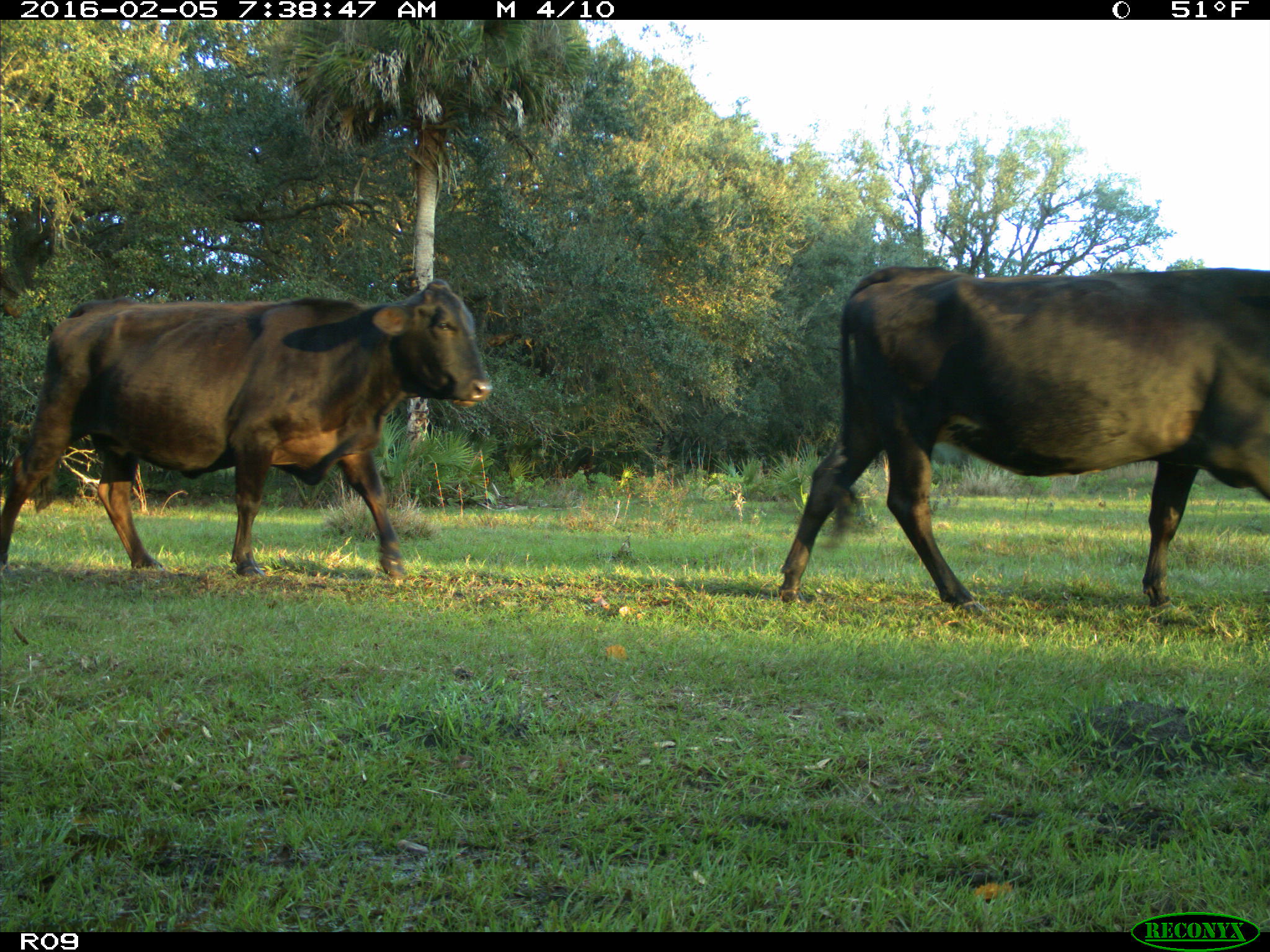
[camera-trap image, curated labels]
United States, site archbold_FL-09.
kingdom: Animalia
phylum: Chordata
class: Mammalia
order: Artiodactyla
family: Bovidae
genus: Bos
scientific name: Bos taurus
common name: domestic cow